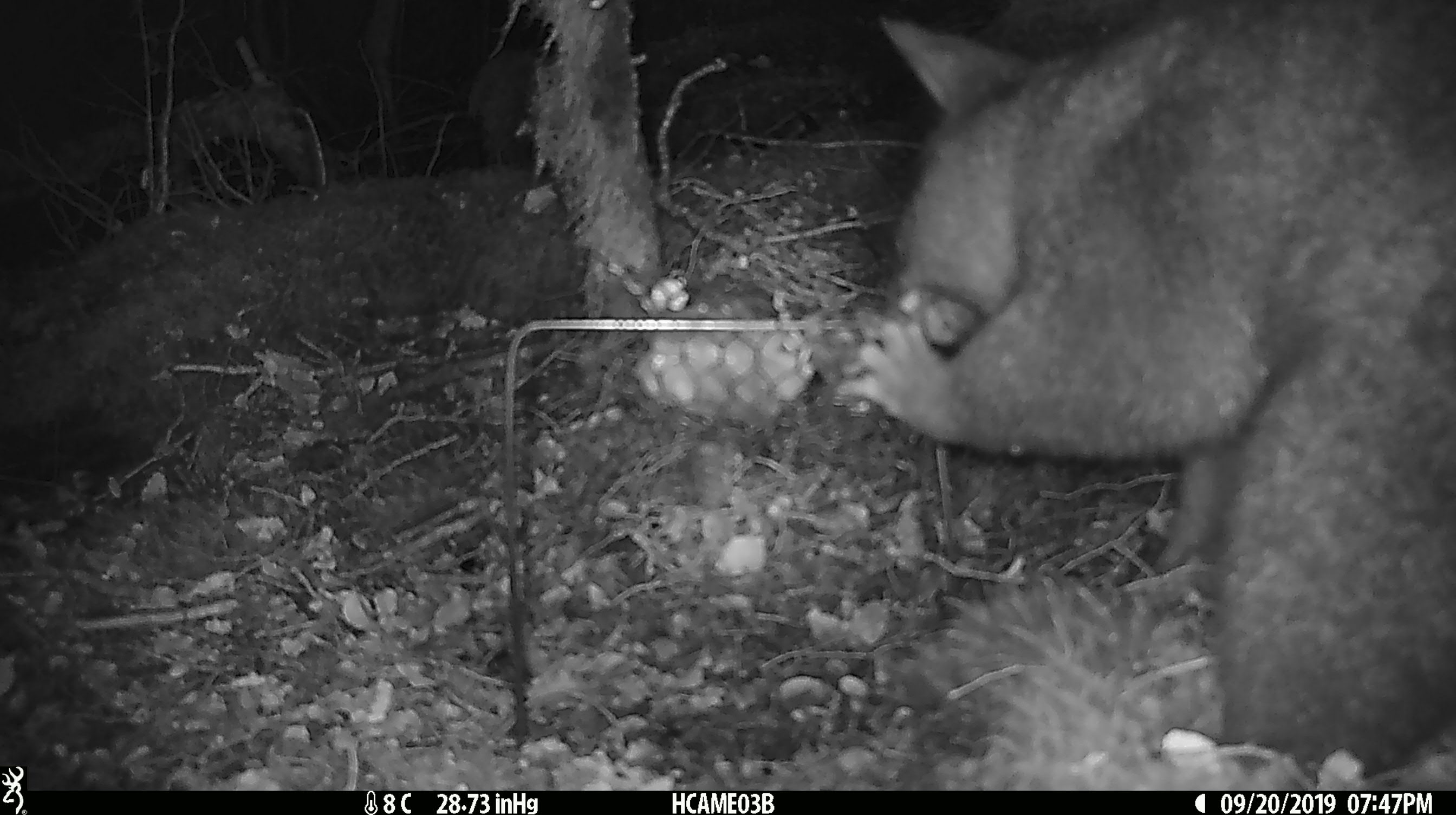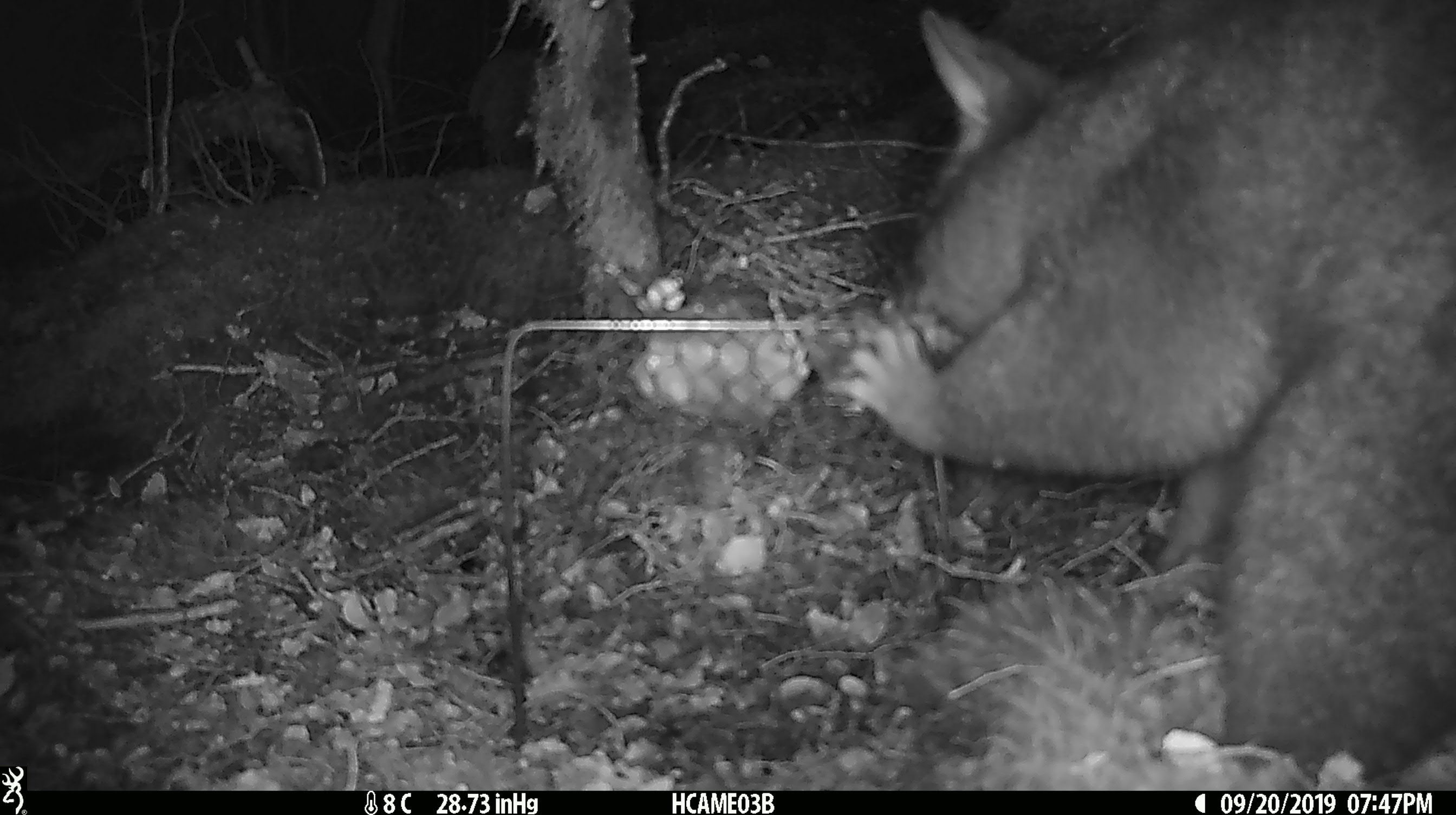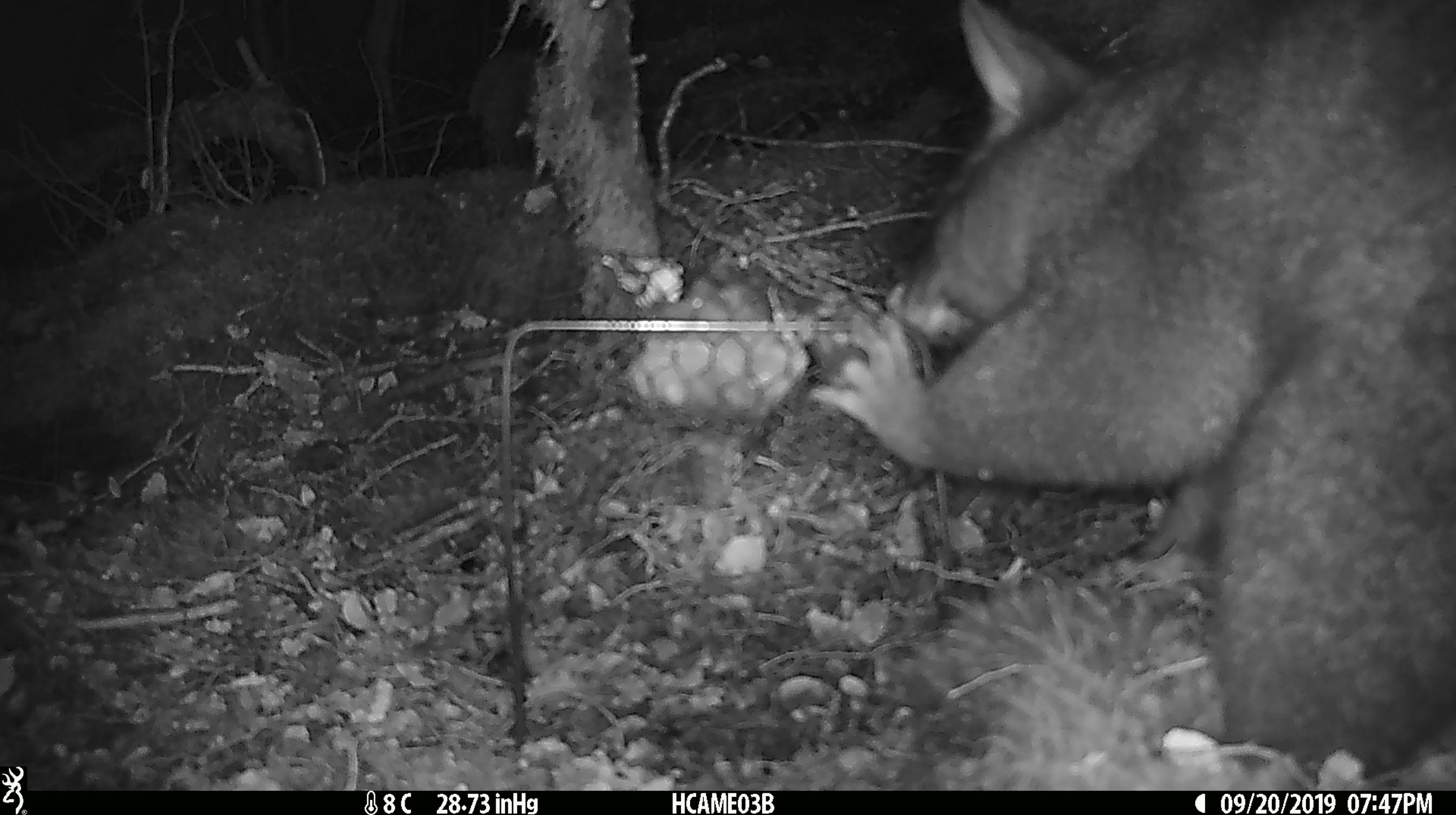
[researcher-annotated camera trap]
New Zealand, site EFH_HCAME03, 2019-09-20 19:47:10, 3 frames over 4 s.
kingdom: Animalia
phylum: Chordata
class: Mammalia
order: Diprotodontia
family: Phalangeridae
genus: Trichosurus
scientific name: Trichosurus vulpecula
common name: common brushtail possum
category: possum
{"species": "possum (common brushtail possum) (Trichosurus vulpecula)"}